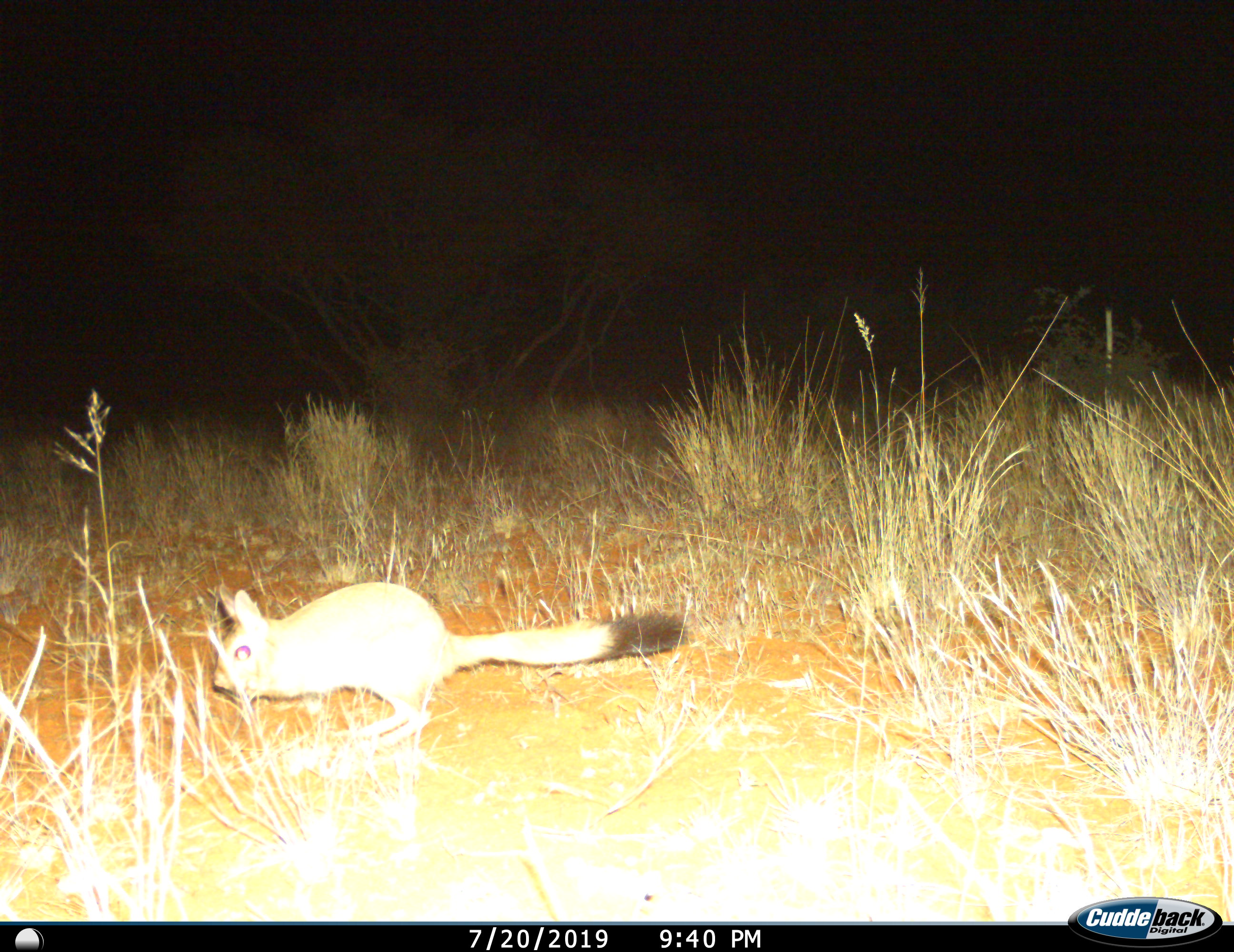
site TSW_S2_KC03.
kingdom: Animalia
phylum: Chordata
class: Mammalia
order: Rodentia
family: Pedetidae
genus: Pedetes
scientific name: Pedetes capensis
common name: springhare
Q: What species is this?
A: Springhare (Pedetes capensis).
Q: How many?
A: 1.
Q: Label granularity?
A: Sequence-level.